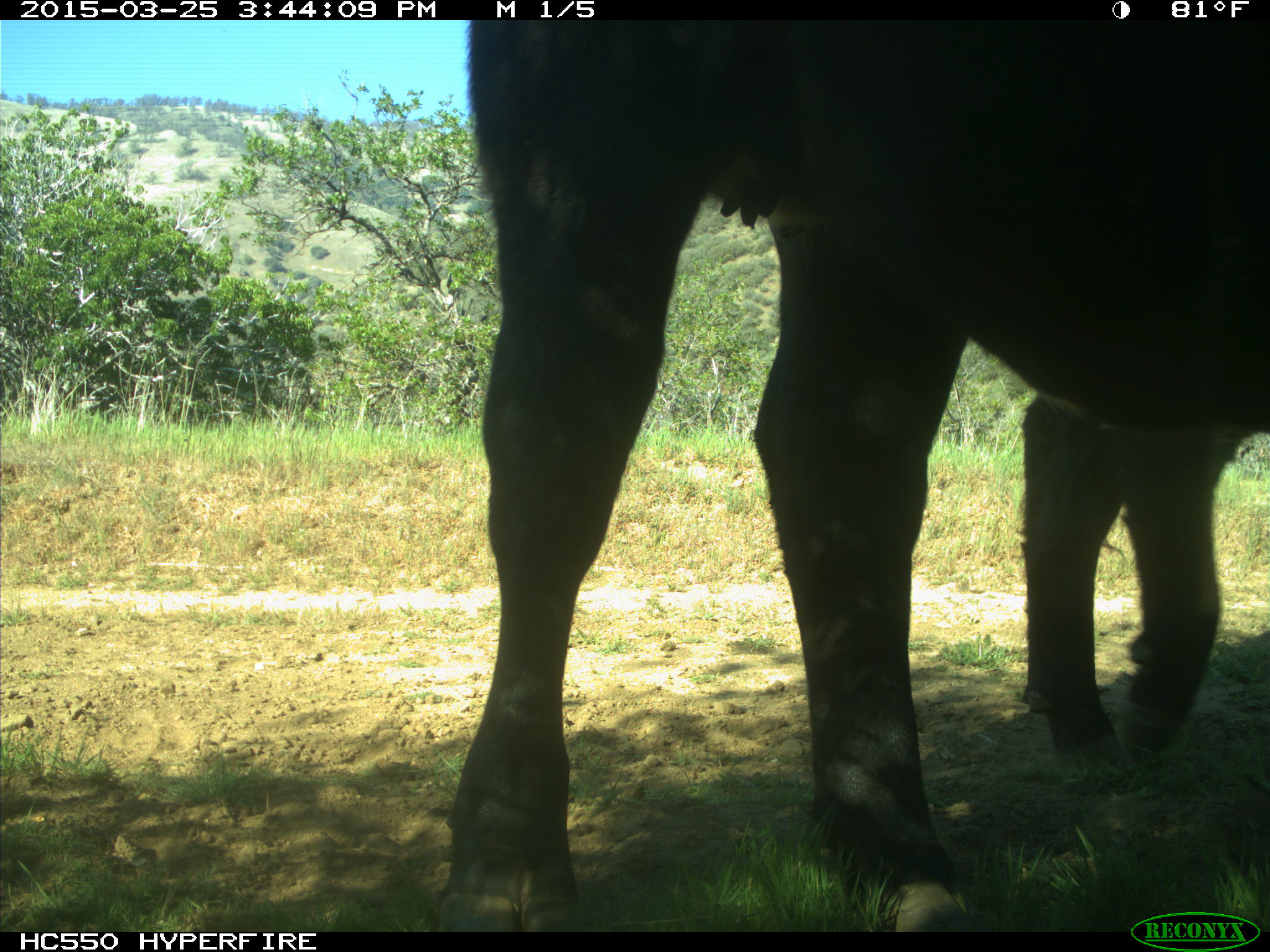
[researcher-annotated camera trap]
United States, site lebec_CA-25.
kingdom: Animalia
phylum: Chordata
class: Mammalia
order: Artiodactyla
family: Bovidae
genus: Bos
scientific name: Bos taurus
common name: domestic cow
Bos taurus (domestic cow).